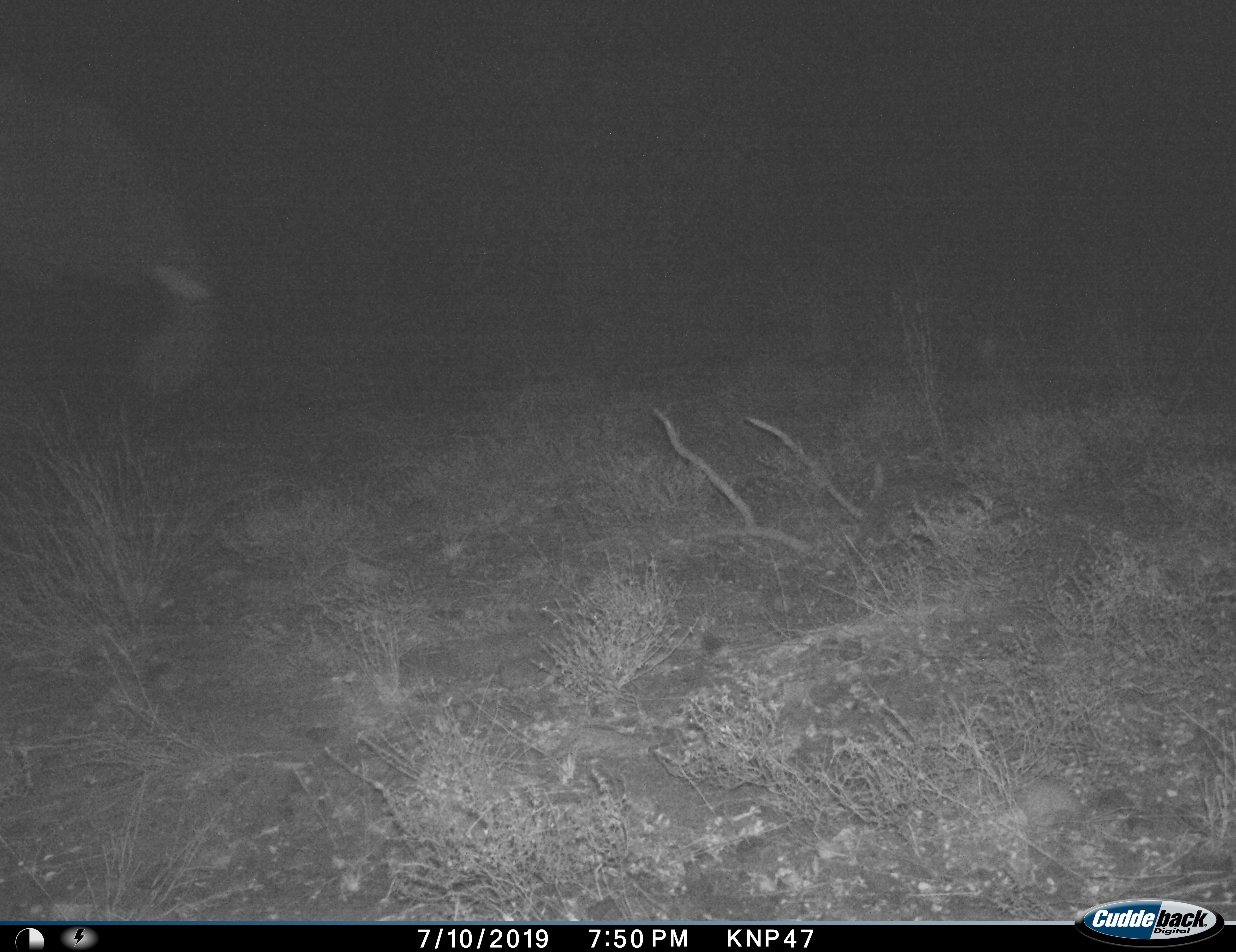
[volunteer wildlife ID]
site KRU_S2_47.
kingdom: Animalia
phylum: Chordata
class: Mammalia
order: Proboscidea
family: Elephantidae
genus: Loxodonta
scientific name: Loxodonta africana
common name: african bush elephant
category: elephant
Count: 1.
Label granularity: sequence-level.